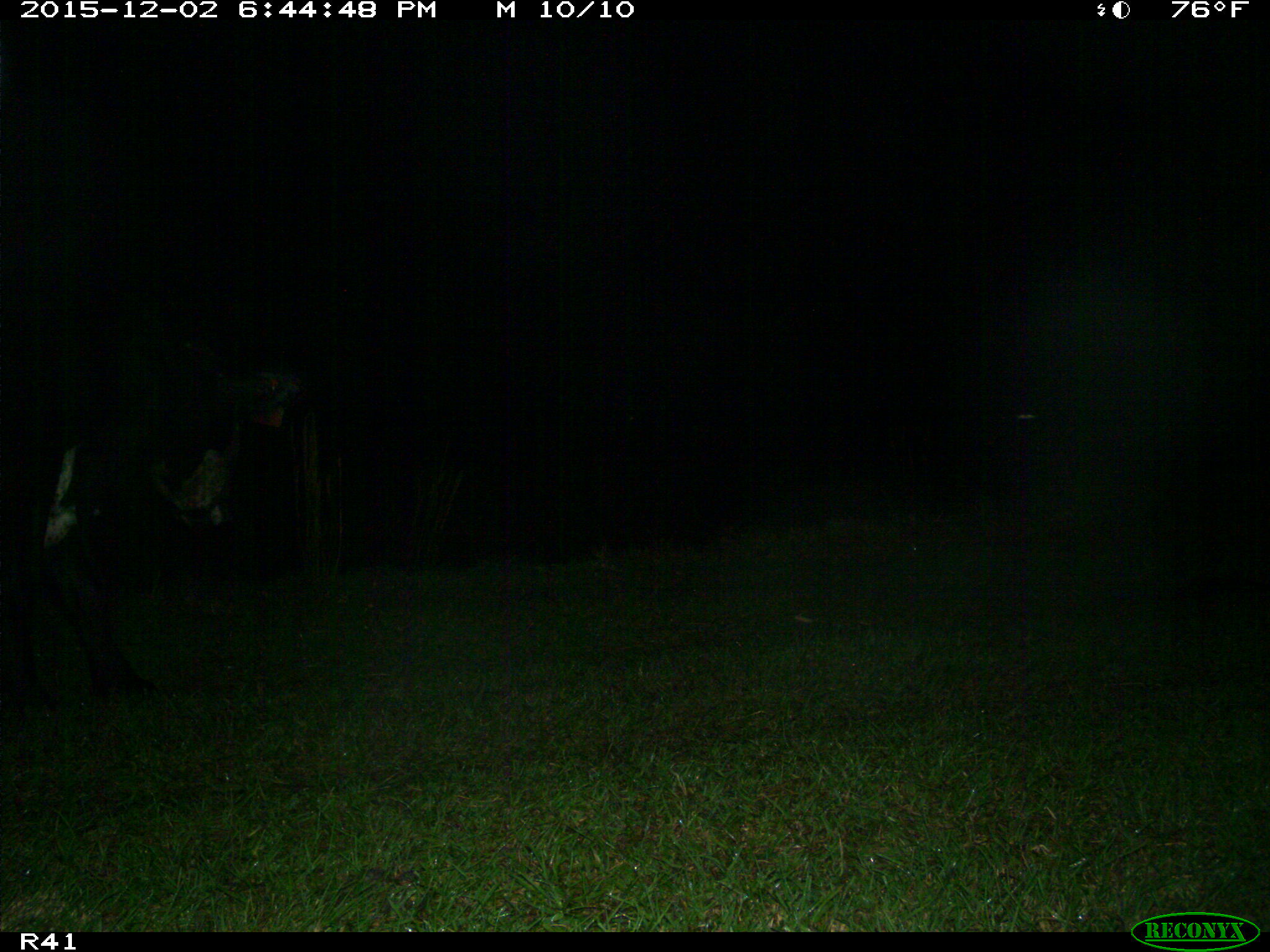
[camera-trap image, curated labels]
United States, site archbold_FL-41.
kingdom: Animalia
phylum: Chordata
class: Mammalia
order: Artiodactyla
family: Bovidae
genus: Bos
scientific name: Bos taurus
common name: domestic cow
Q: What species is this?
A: Bos taurus (domestic cow).